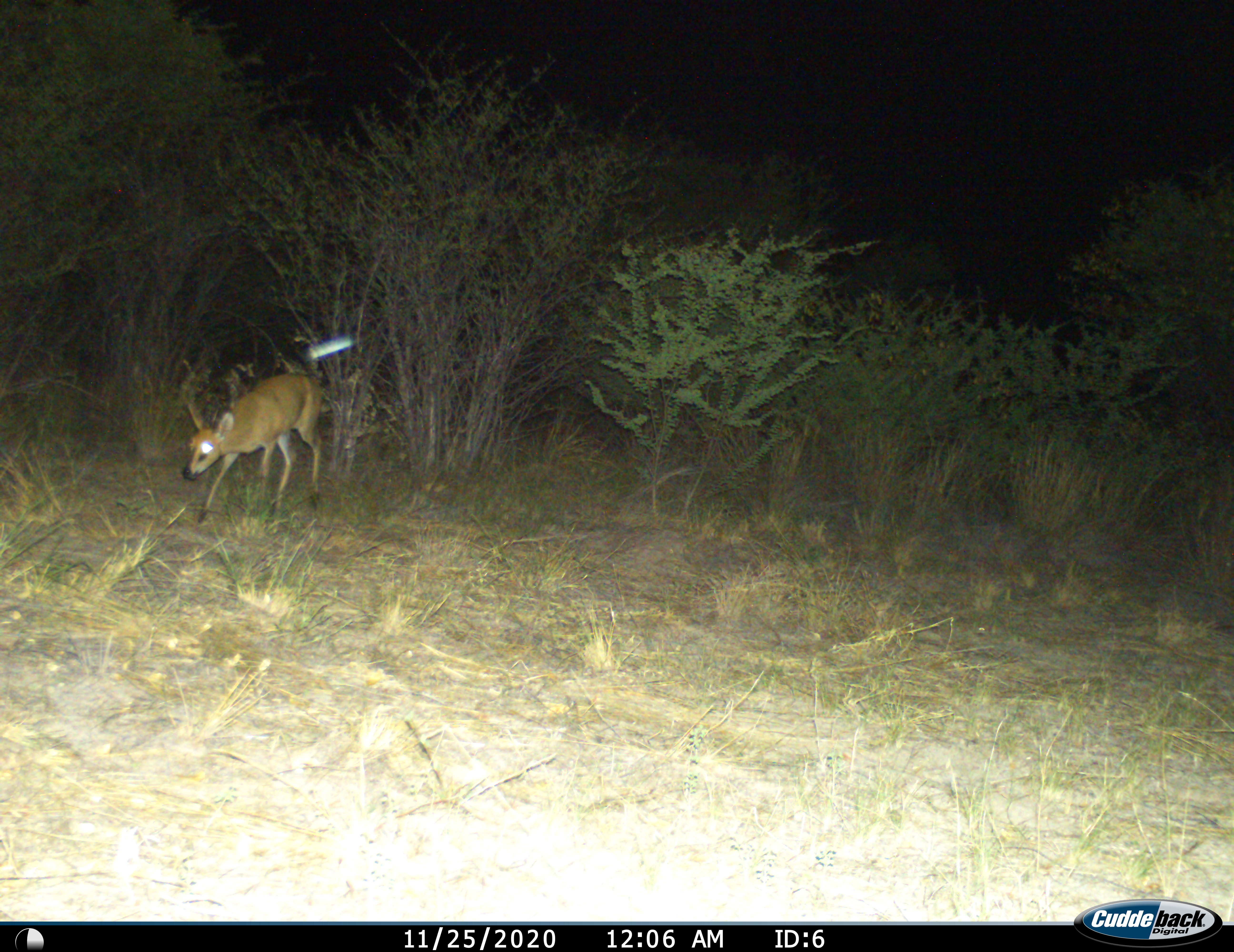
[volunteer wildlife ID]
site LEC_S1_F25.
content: unidentified animal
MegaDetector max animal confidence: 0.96